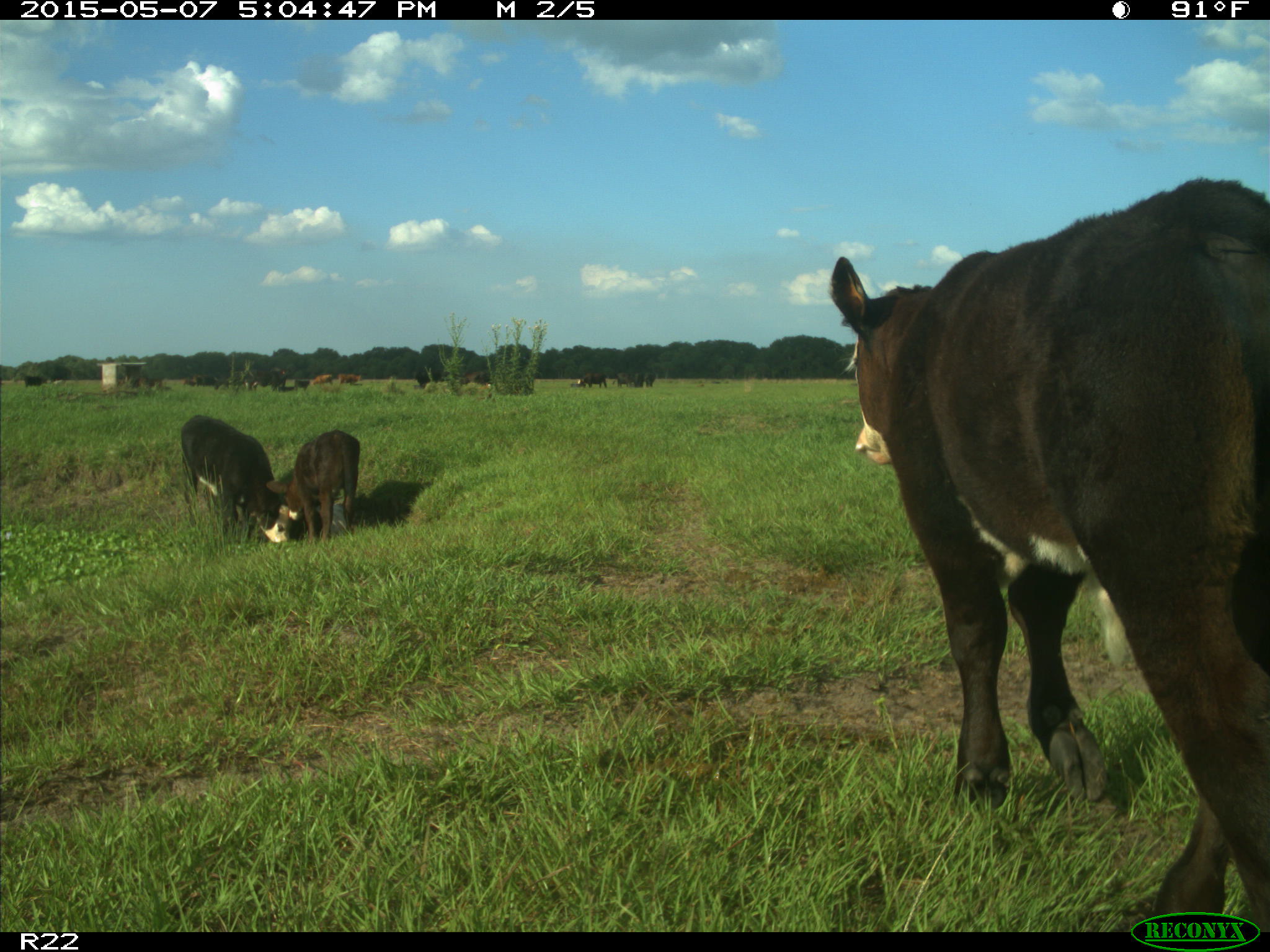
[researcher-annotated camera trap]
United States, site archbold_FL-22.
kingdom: Animalia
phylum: Chordata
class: Mammalia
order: Artiodactyla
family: Bovidae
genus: Bos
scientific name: Bos taurus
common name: domestic cow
Bos taurus (domestic cow).